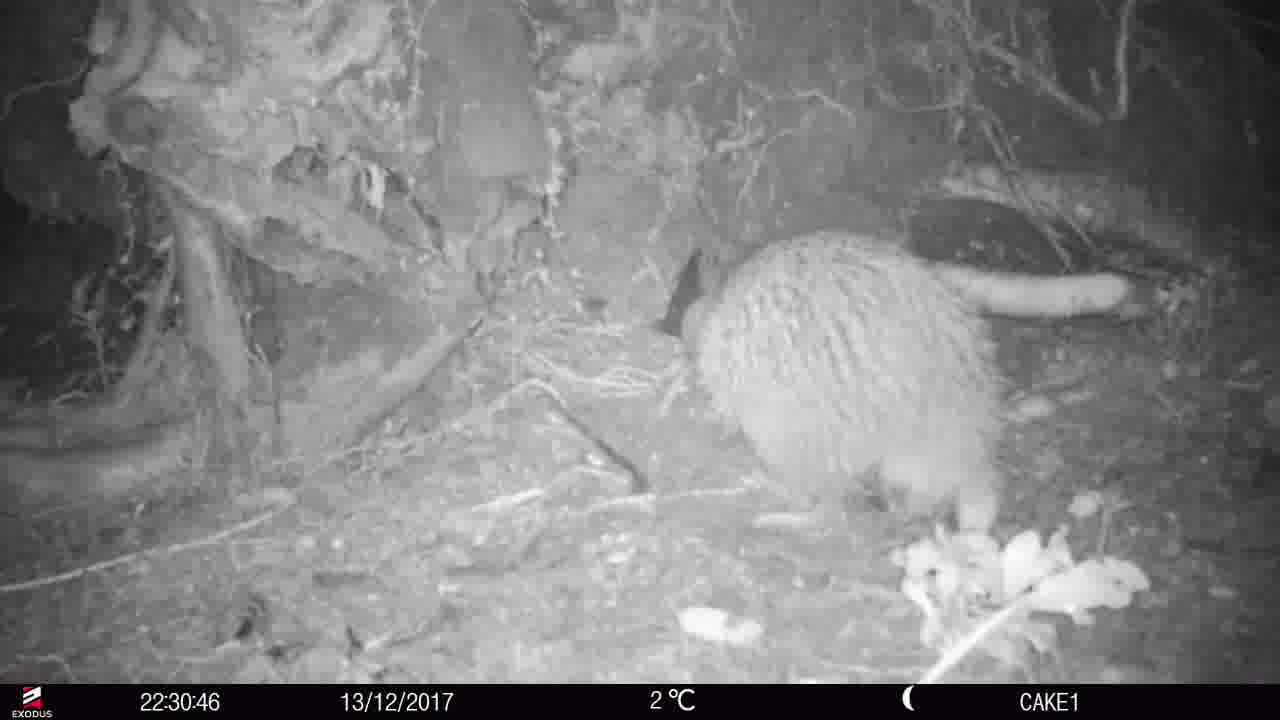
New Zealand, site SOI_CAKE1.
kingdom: Animalia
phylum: Chordata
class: Aves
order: Apterygiformes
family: Apterygidae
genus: Apteryx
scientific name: Apteryx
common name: kiwi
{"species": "kiwi (Apteryx)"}